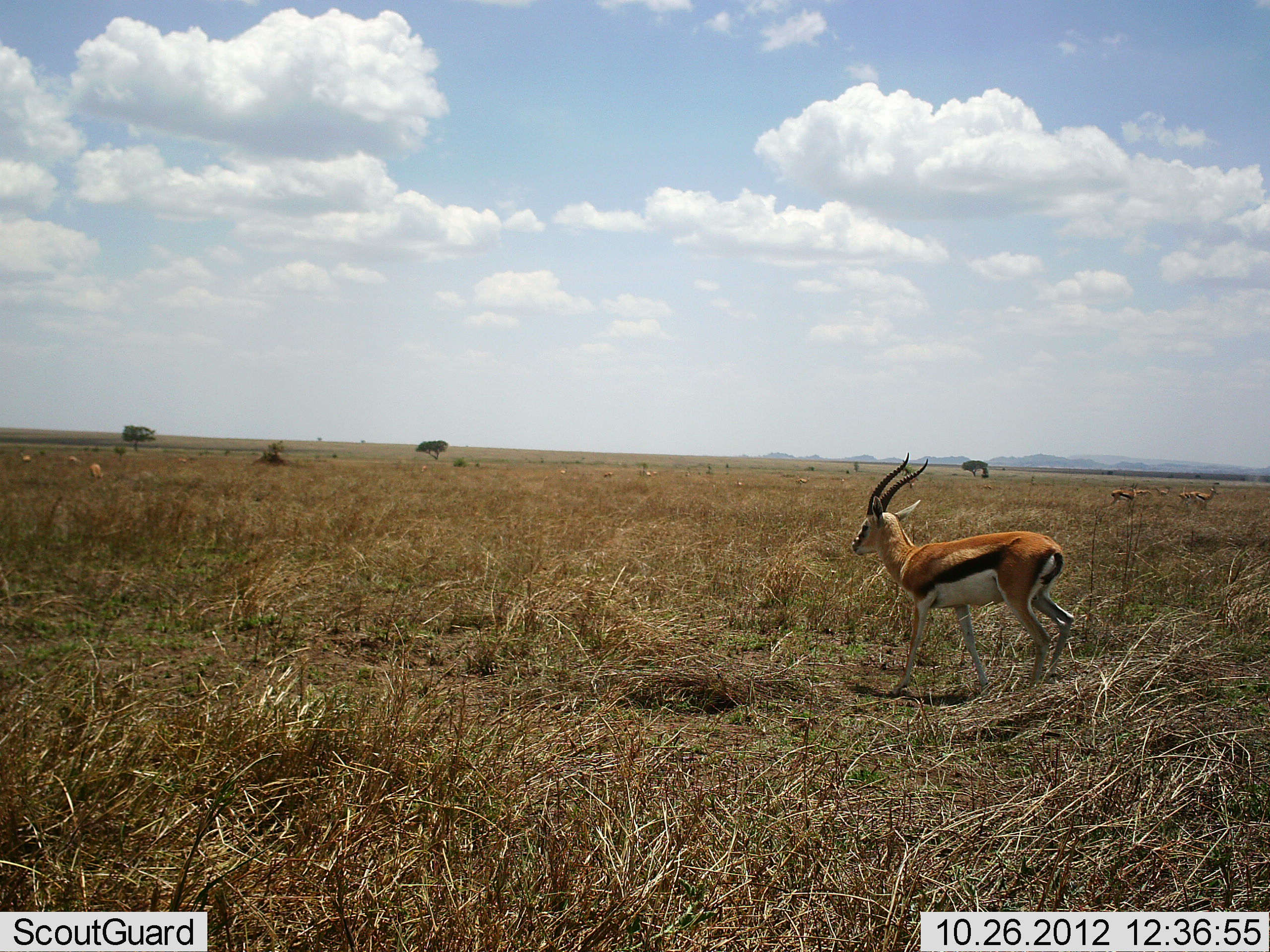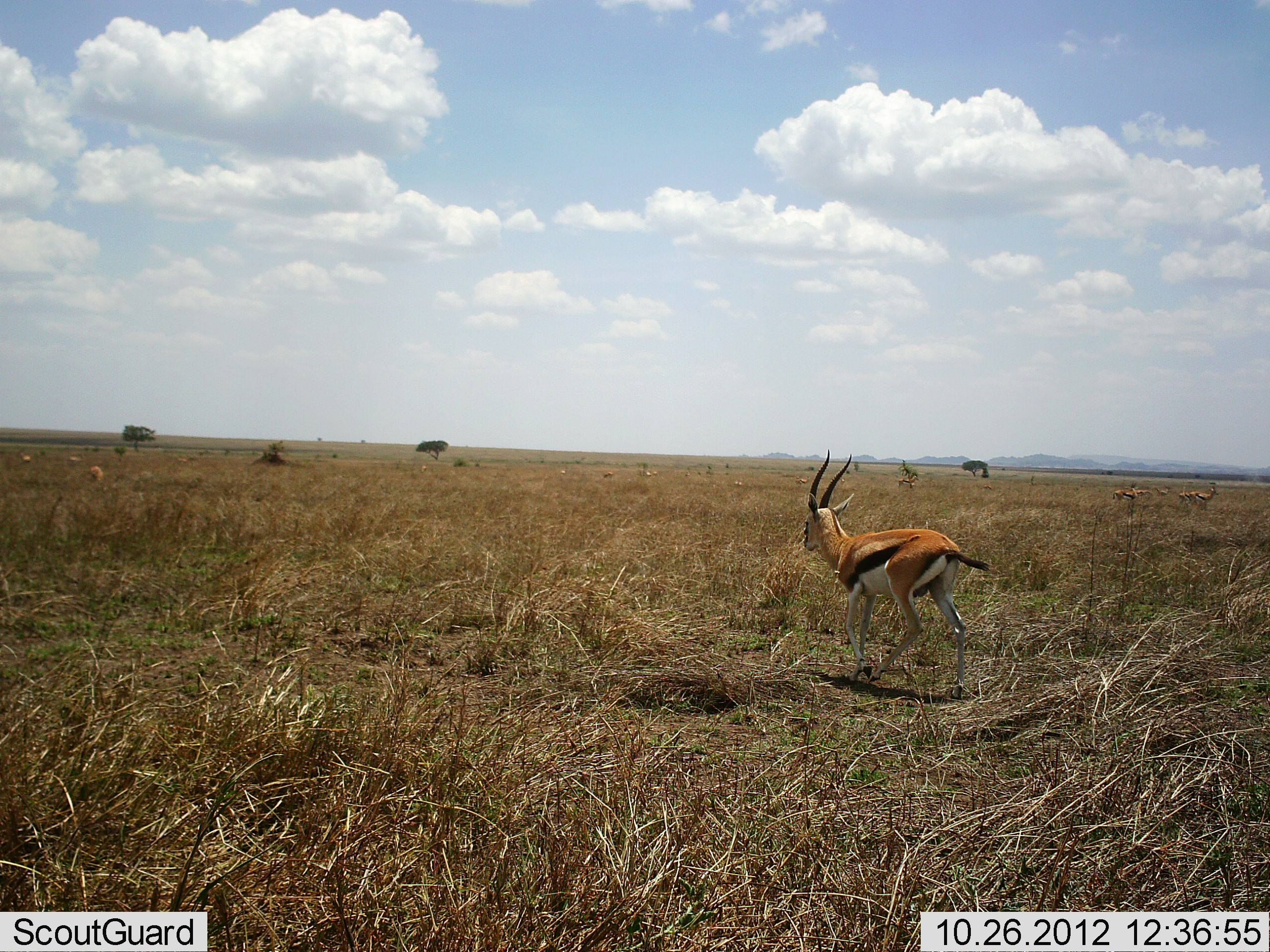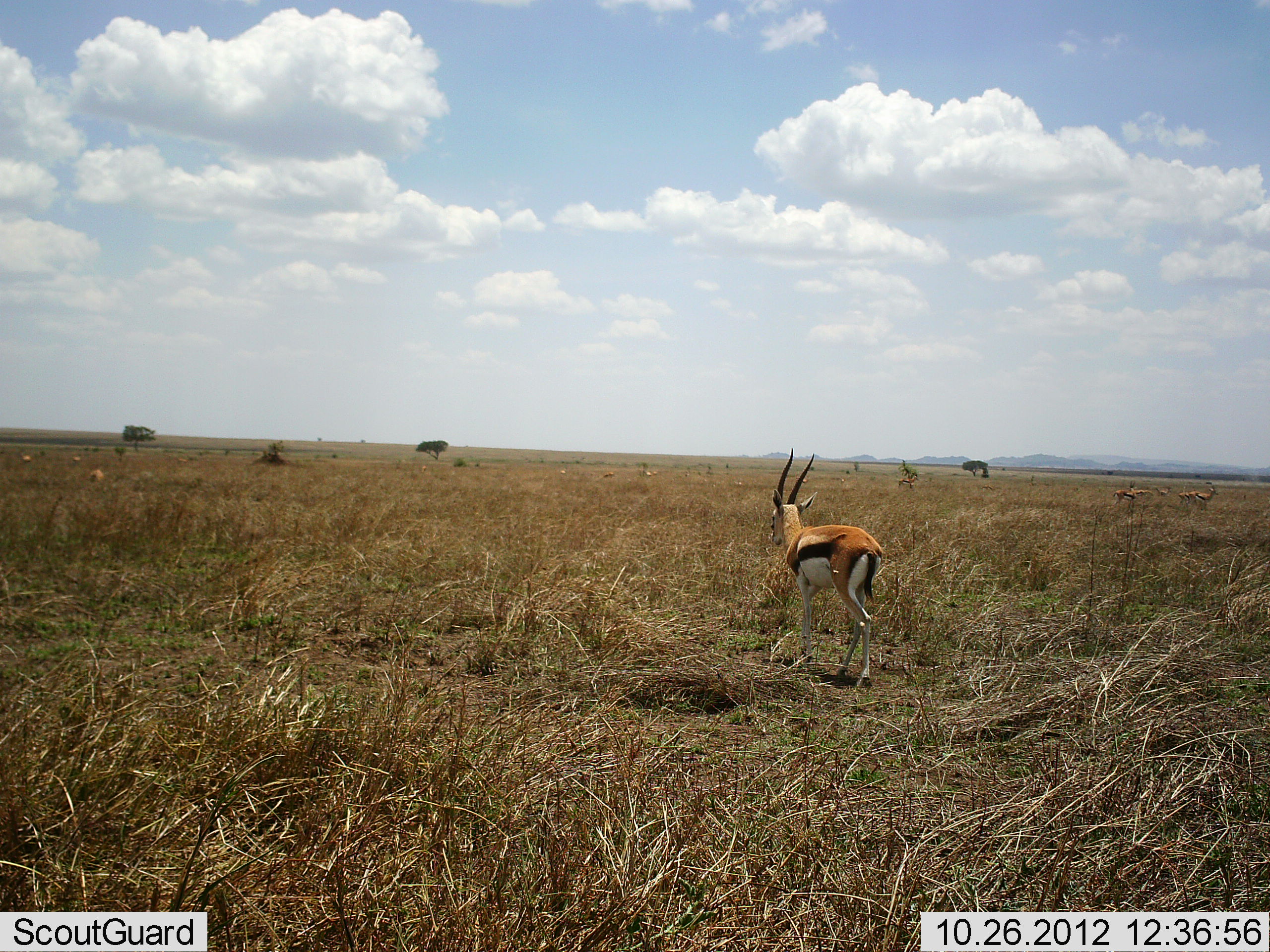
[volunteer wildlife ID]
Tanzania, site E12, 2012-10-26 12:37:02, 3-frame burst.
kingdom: Animalia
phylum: Chordata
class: Mammalia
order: Artiodactyla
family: Bovidae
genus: Eudorcas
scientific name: Eudorcas thomsonii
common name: thomson's gazelle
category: gazellethomsons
Gazellethomsons (thomson's gazelle) (Eudorcas thomsonii), count 4. Behavior (volunteer vote fractions): standing 40%, resting 0%, moving 90%, interacting 0%. Young present (vote fraction): 0%. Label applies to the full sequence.